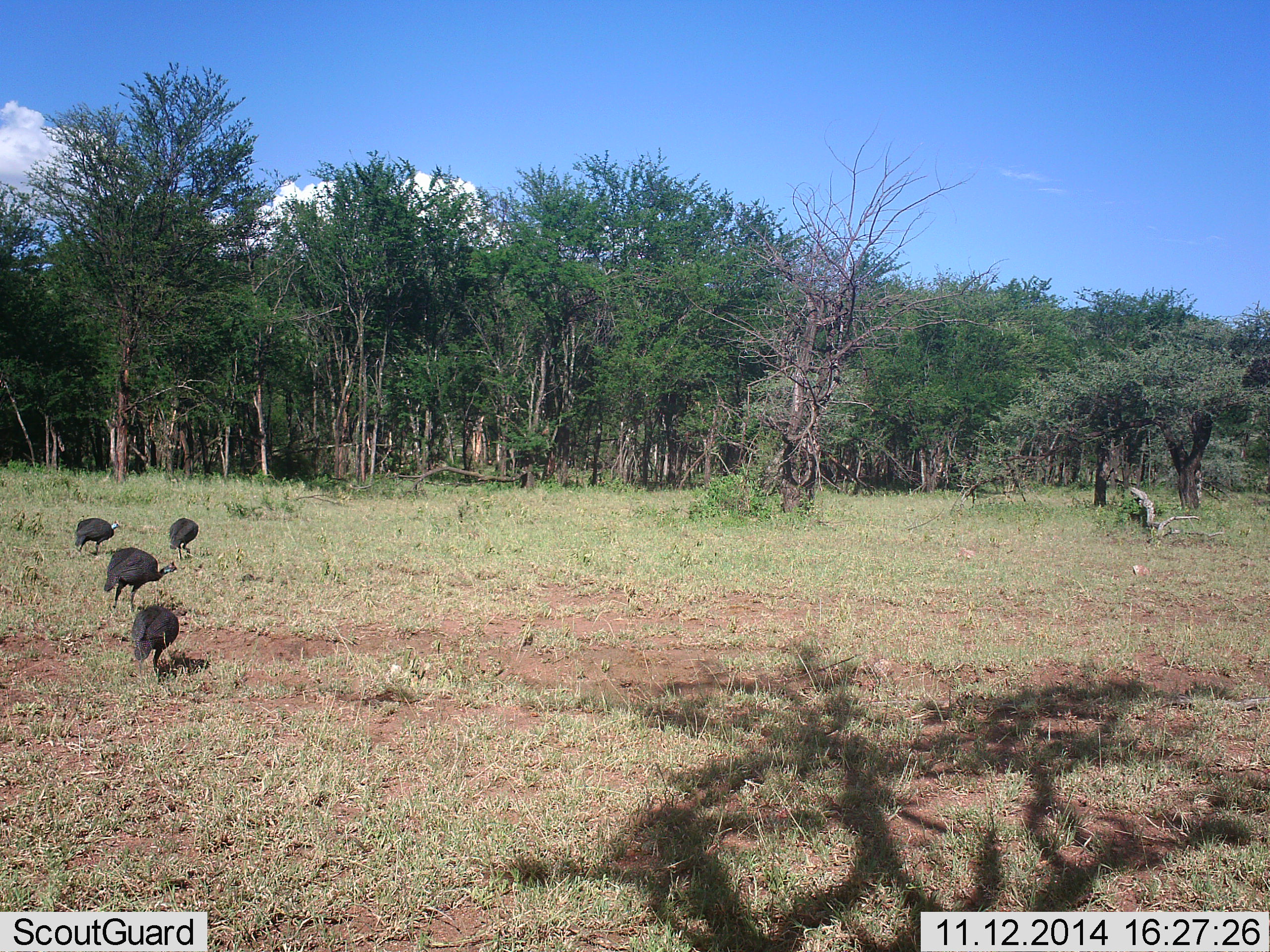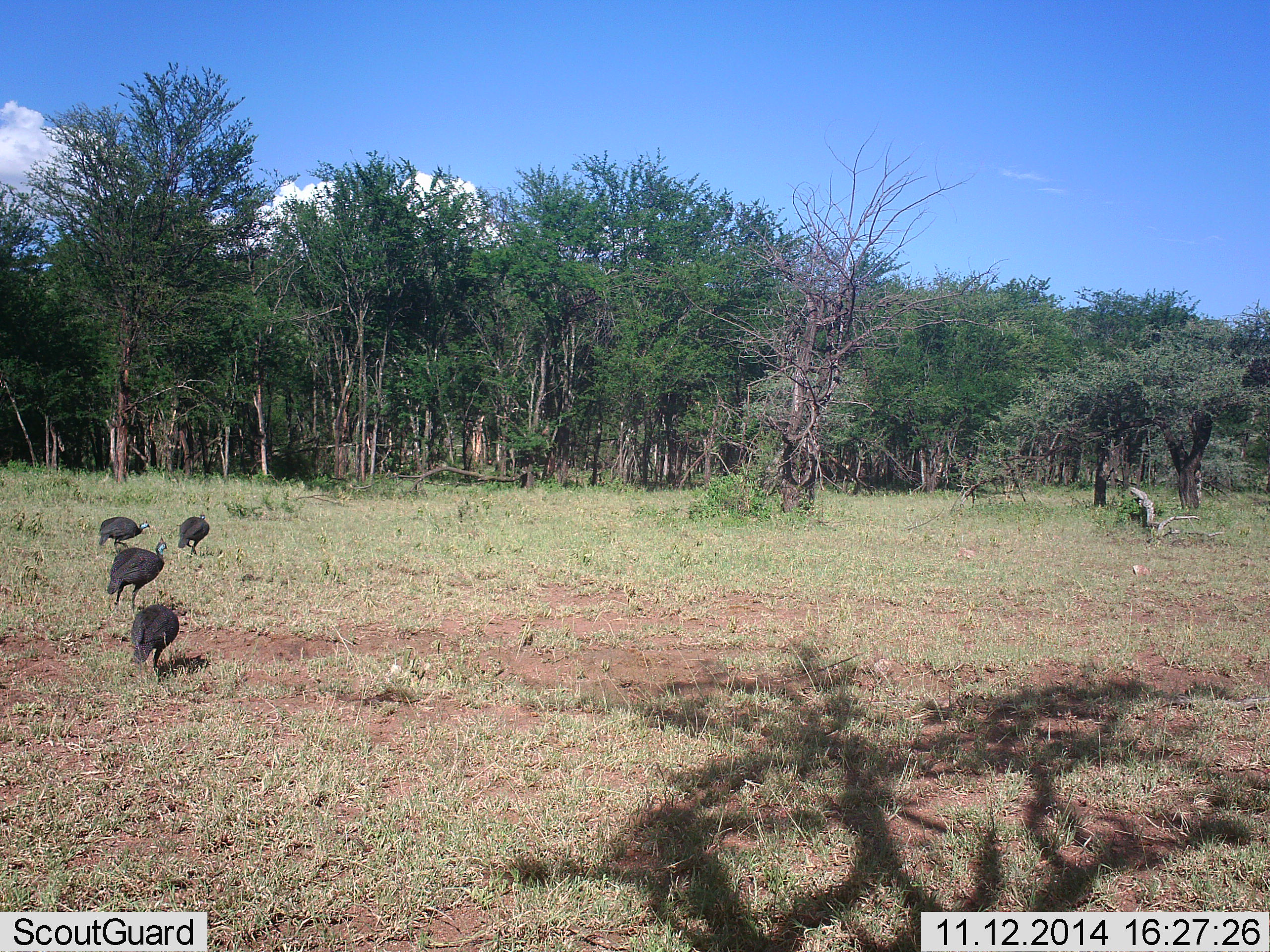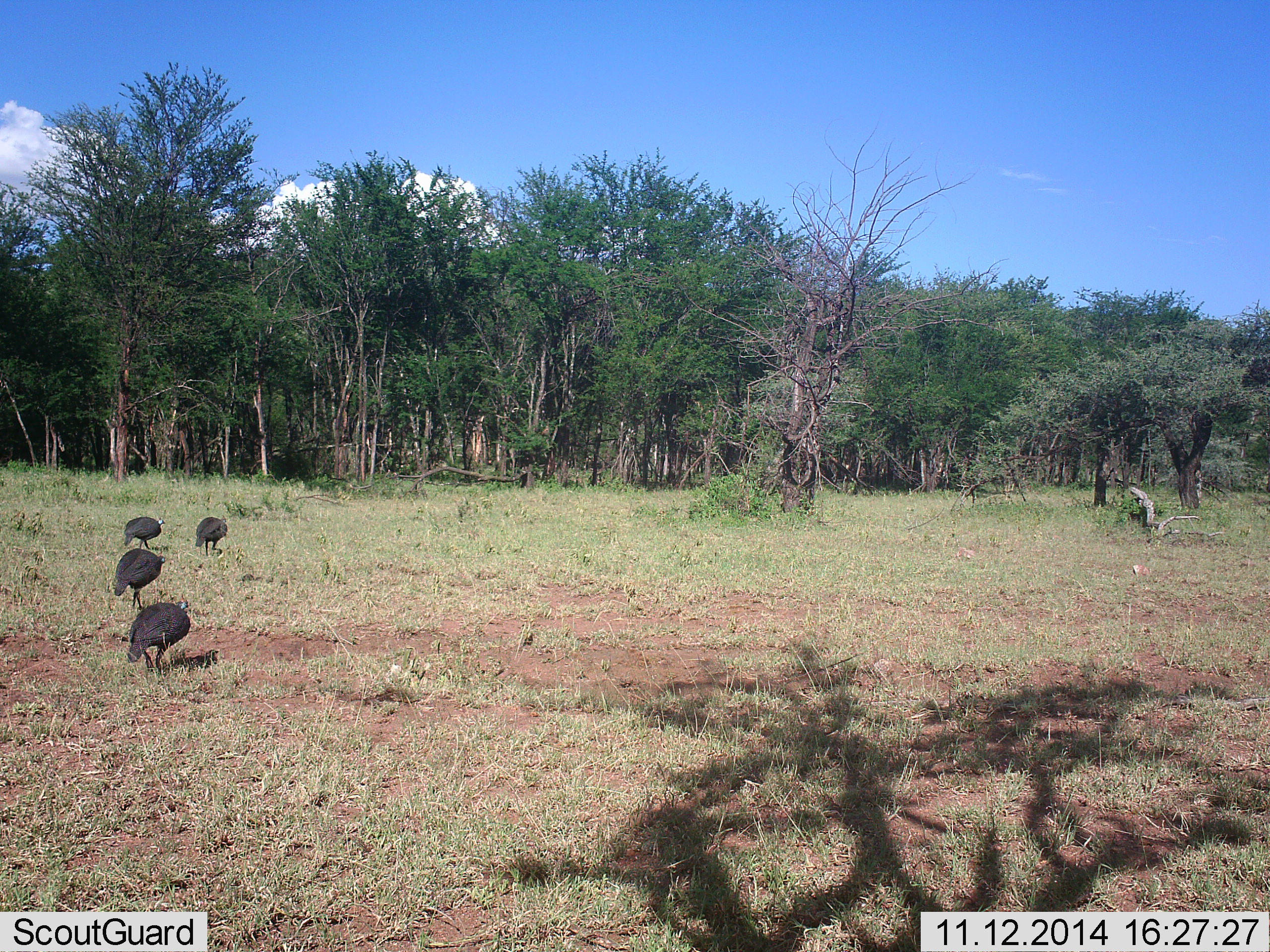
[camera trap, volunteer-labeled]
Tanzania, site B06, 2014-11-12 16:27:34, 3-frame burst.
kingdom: Animalia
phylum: Chordata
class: Aves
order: Galliformes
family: Numididae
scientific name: Numididae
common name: guinea fowl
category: guineafowl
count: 4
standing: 40%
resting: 0%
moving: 80%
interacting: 0%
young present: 0%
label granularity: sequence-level